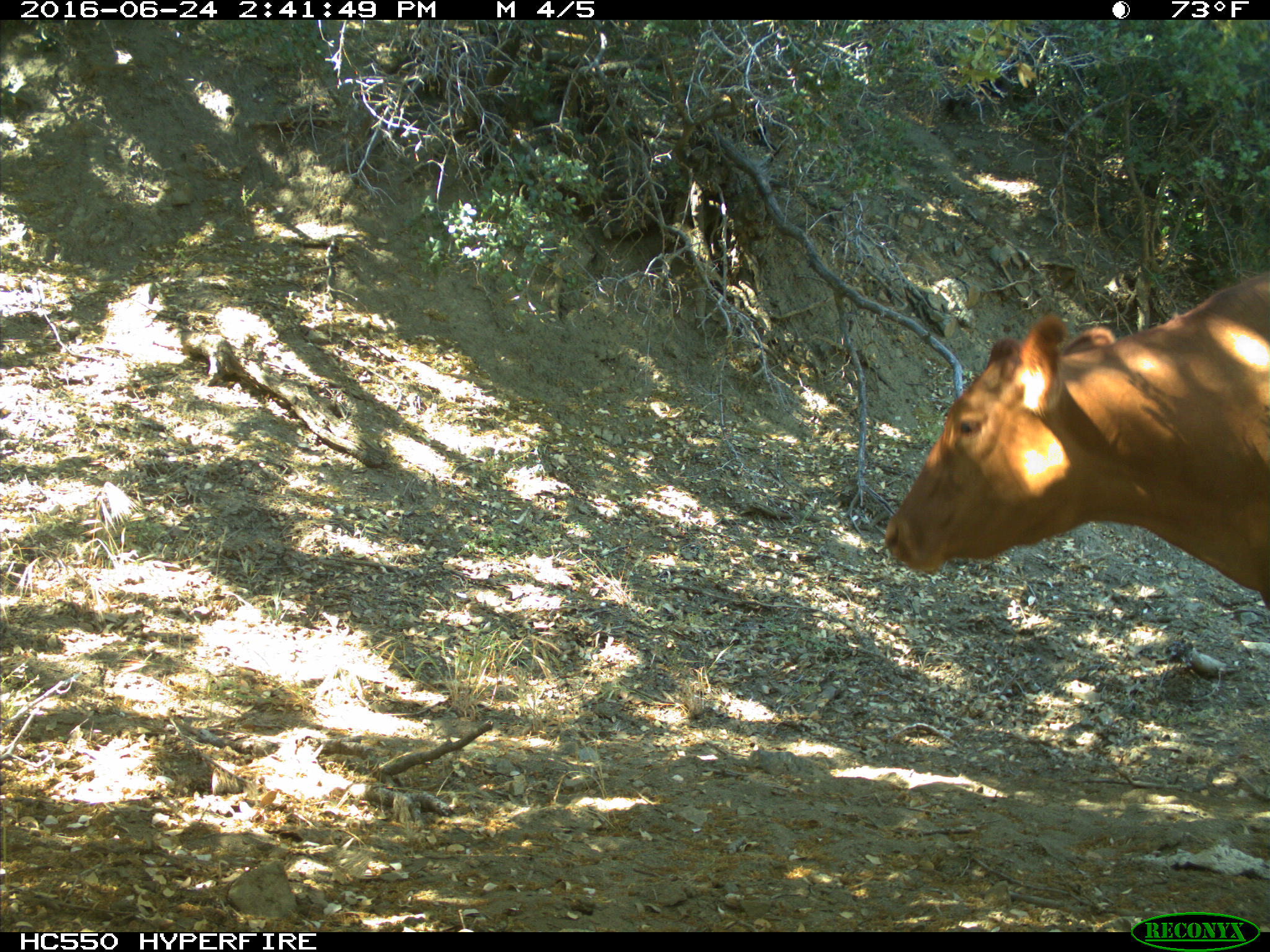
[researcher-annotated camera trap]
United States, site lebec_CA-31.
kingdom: Animalia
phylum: Chordata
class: Mammalia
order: Artiodactyla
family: Bovidae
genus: Bos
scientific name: Bos taurus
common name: domestic cow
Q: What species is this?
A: Bos taurus (domestic cow).